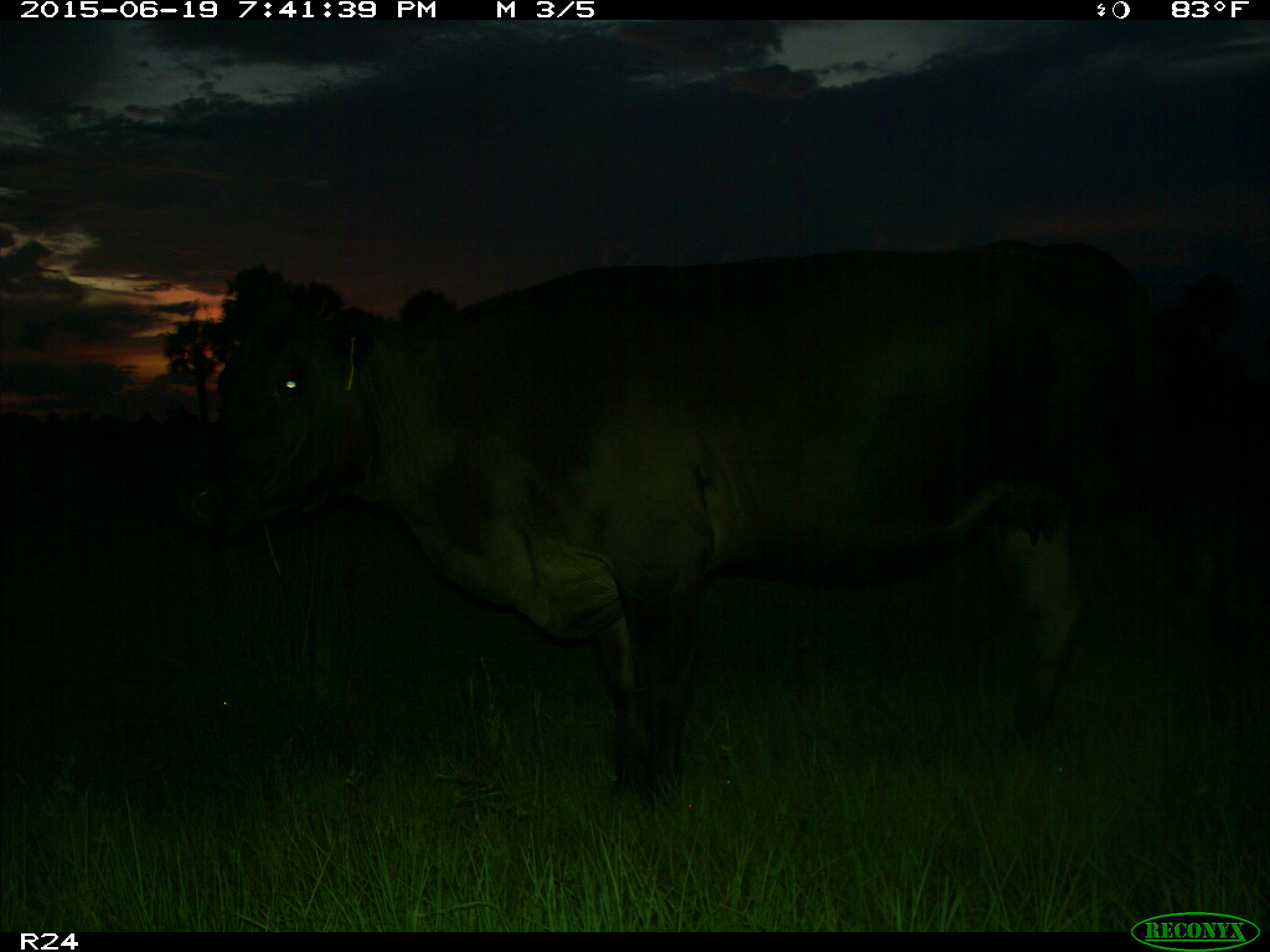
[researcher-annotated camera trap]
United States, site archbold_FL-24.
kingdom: Animalia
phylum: Chordata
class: Mammalia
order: Artiodactyla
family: Bovidae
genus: Bos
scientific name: Bos taurus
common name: domestic cow